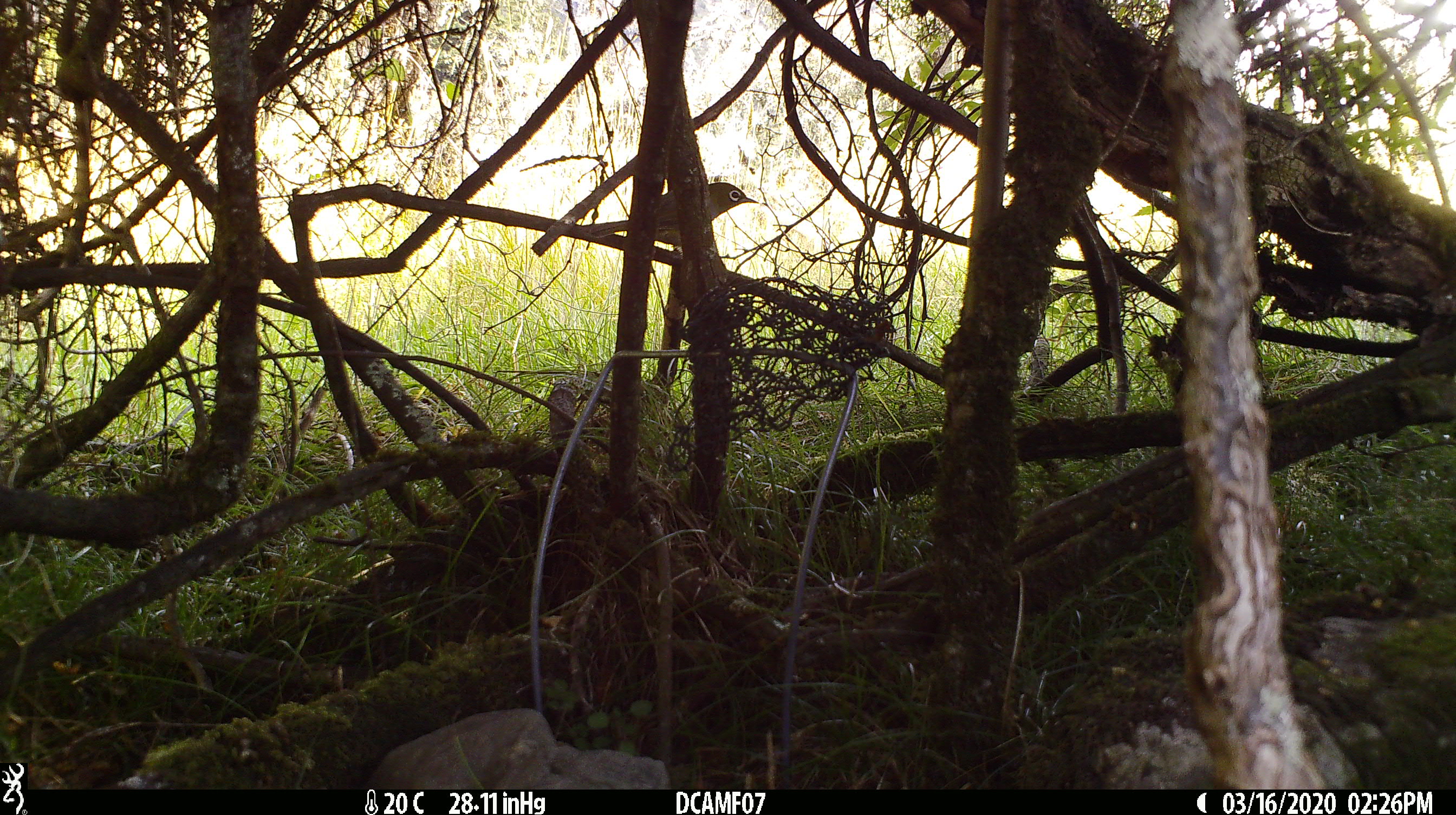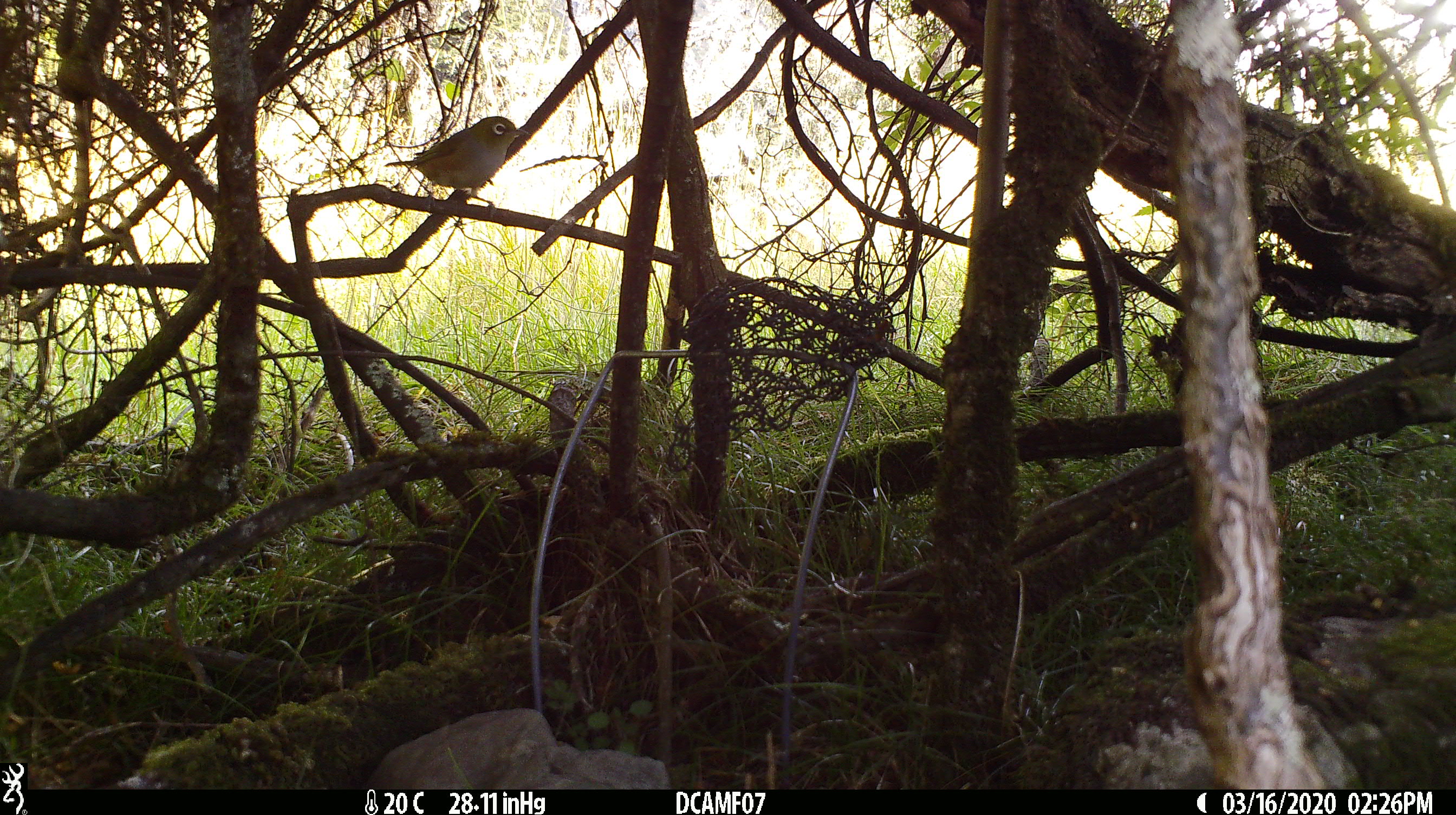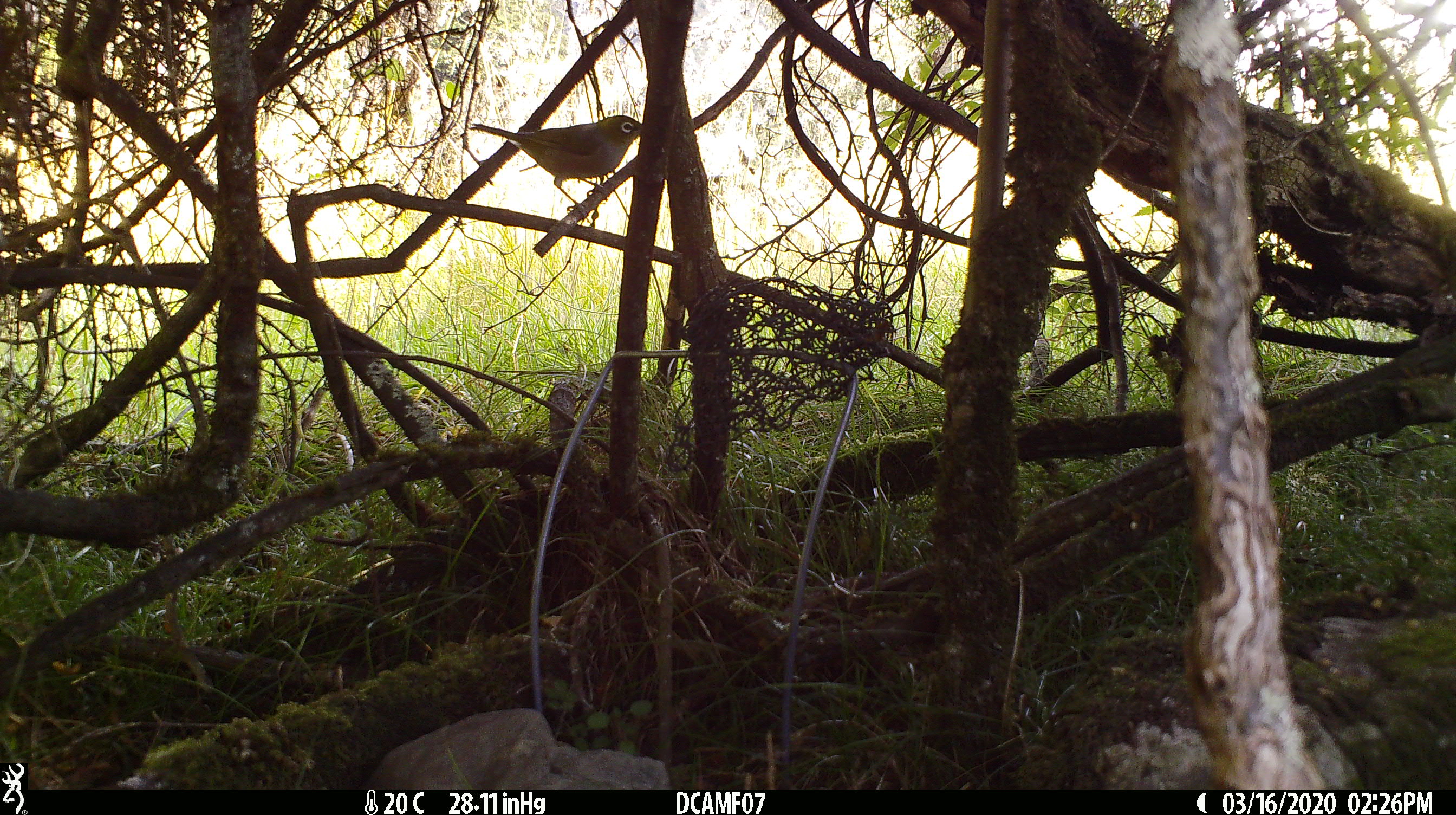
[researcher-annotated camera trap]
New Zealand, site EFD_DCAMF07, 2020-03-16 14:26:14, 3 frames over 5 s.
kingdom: Animalia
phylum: Chordata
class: Aves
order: Passeriformes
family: Zosteropidae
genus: Zosterops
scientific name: Zosterops lateralis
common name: silvereye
Silvereye (Zosterops lateralis).